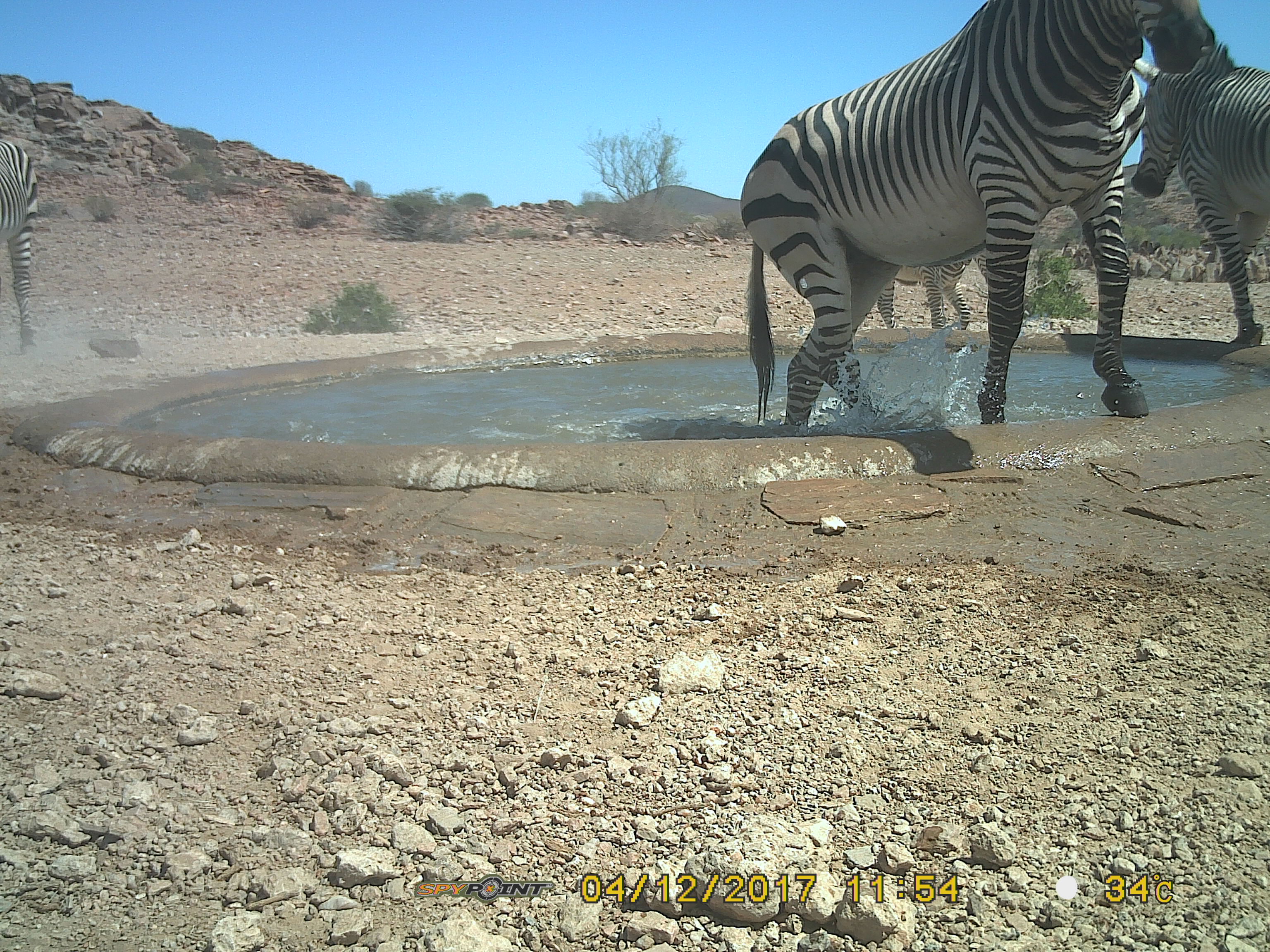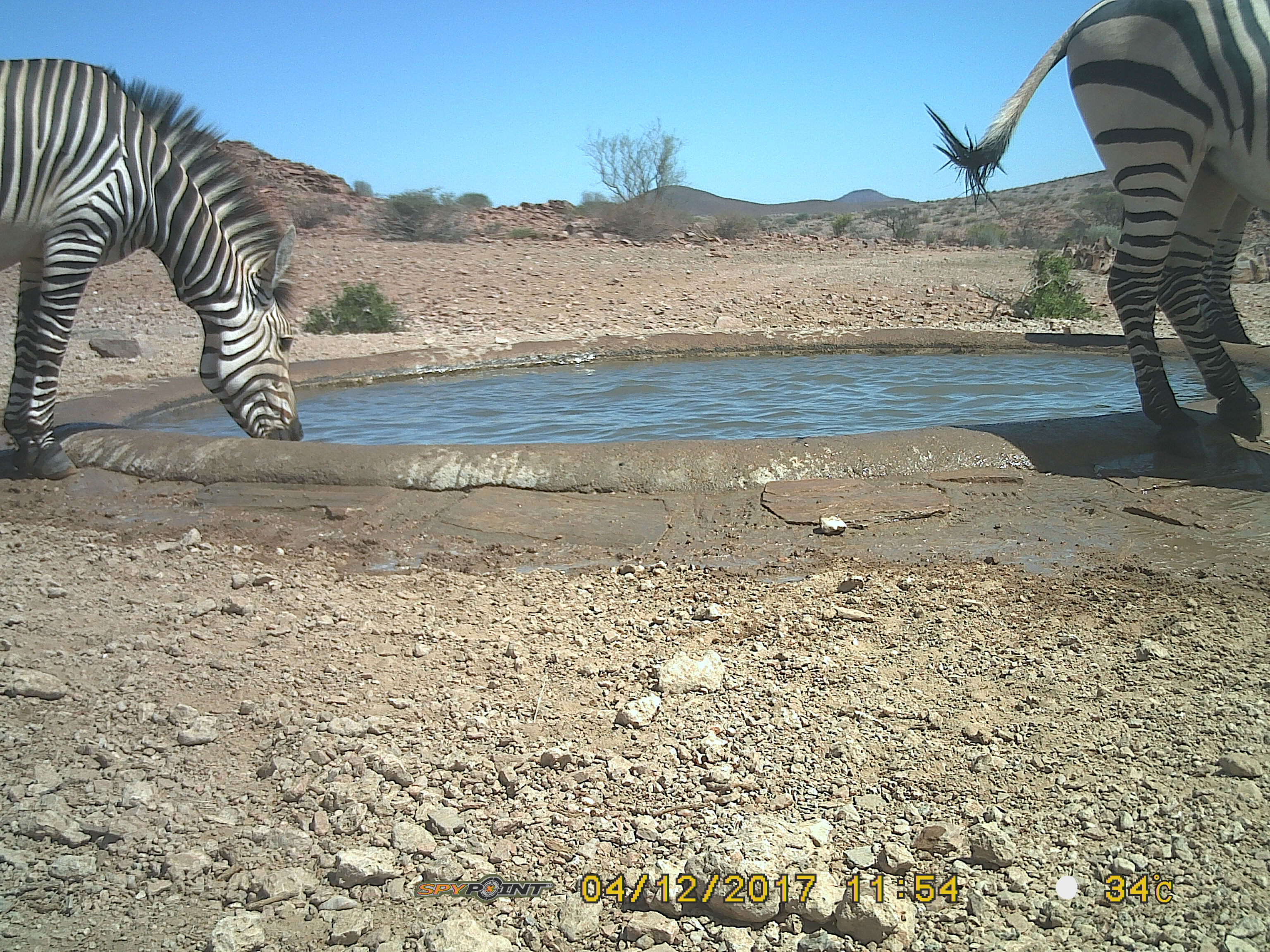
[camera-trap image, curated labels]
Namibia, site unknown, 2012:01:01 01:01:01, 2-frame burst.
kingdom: Animalia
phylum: Chordata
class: Mammalia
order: Perissodactyla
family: Equidae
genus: Equus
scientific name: Equus zebra hartmannae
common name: hartmann's mountain zebra